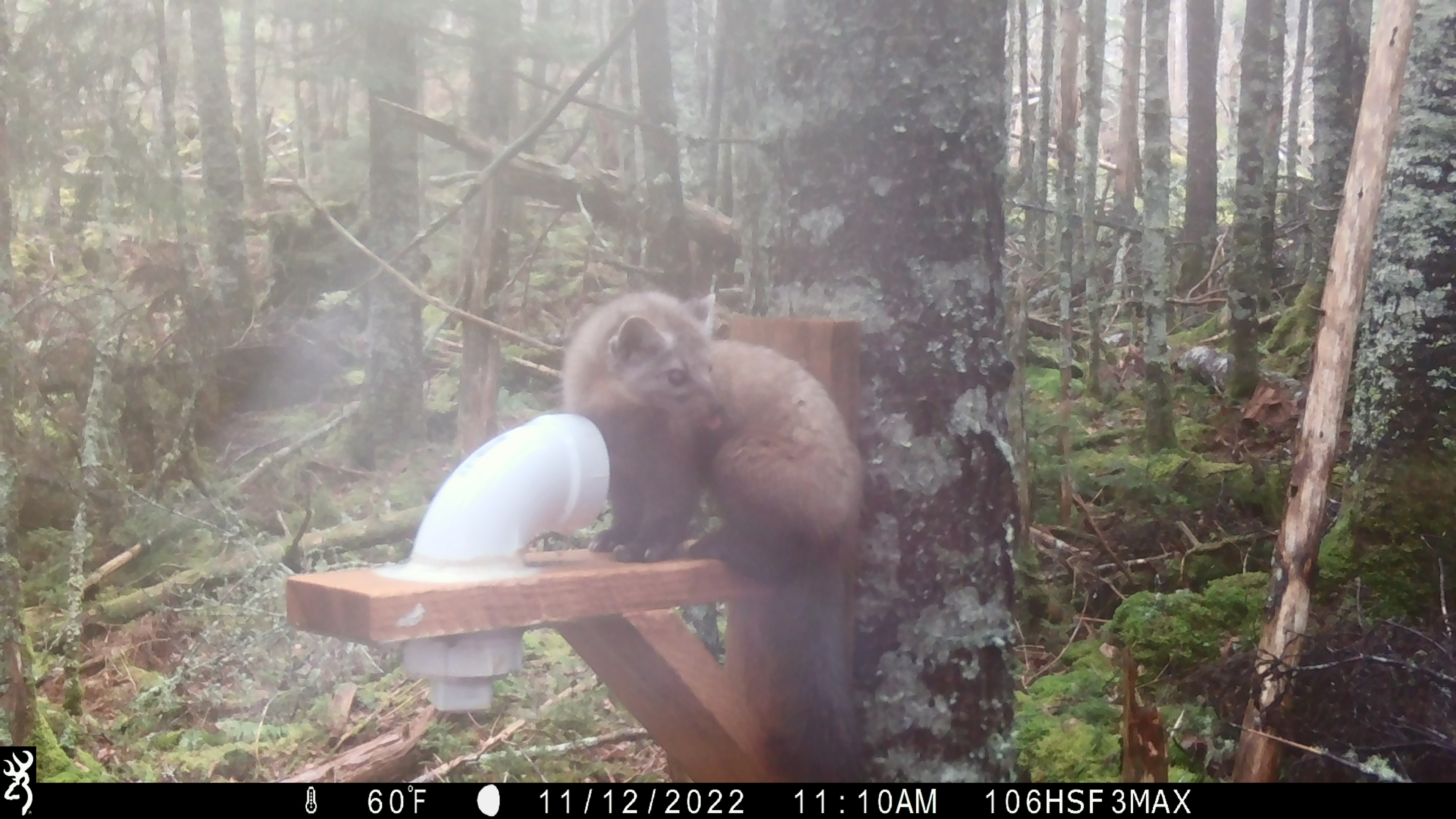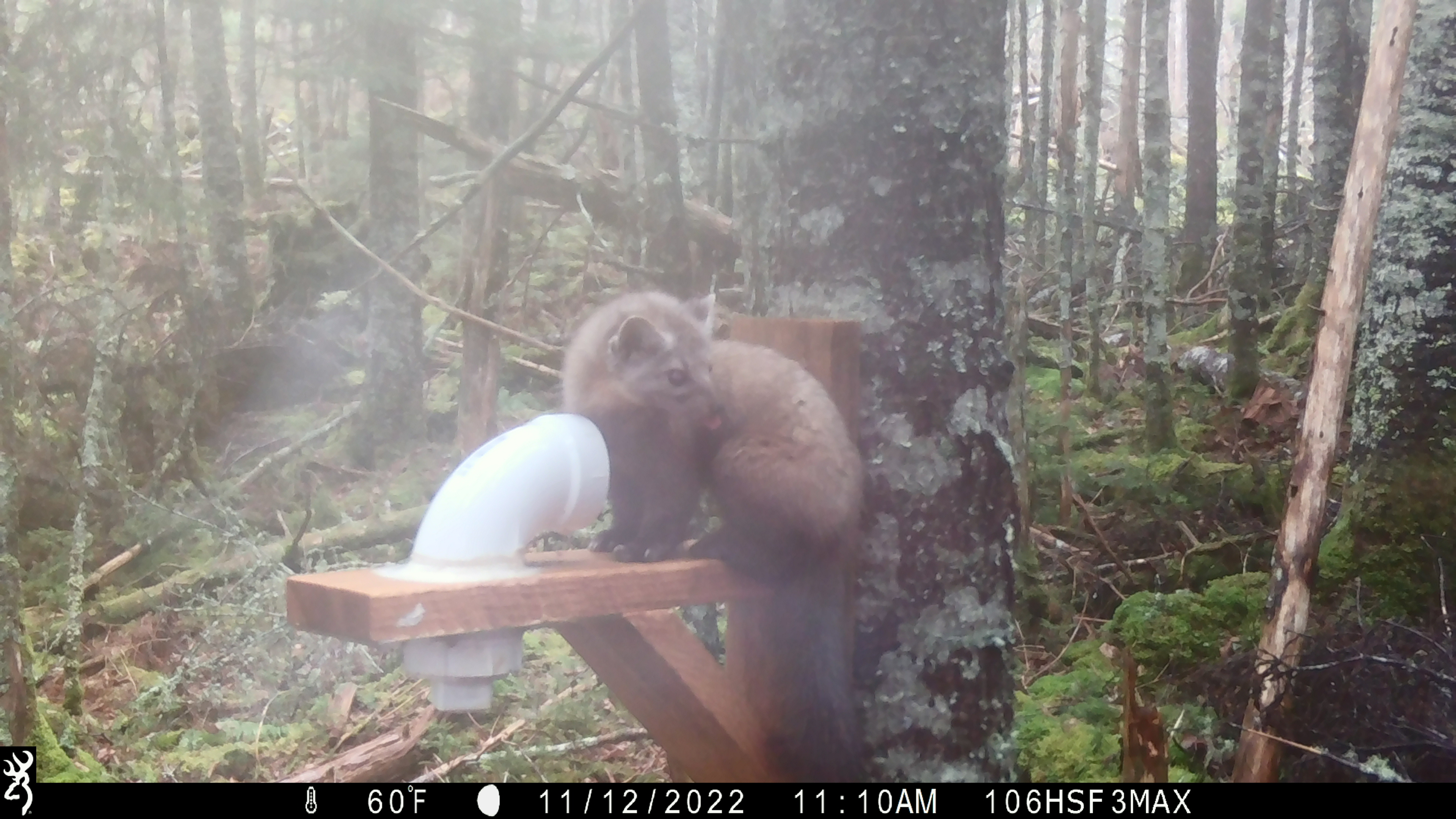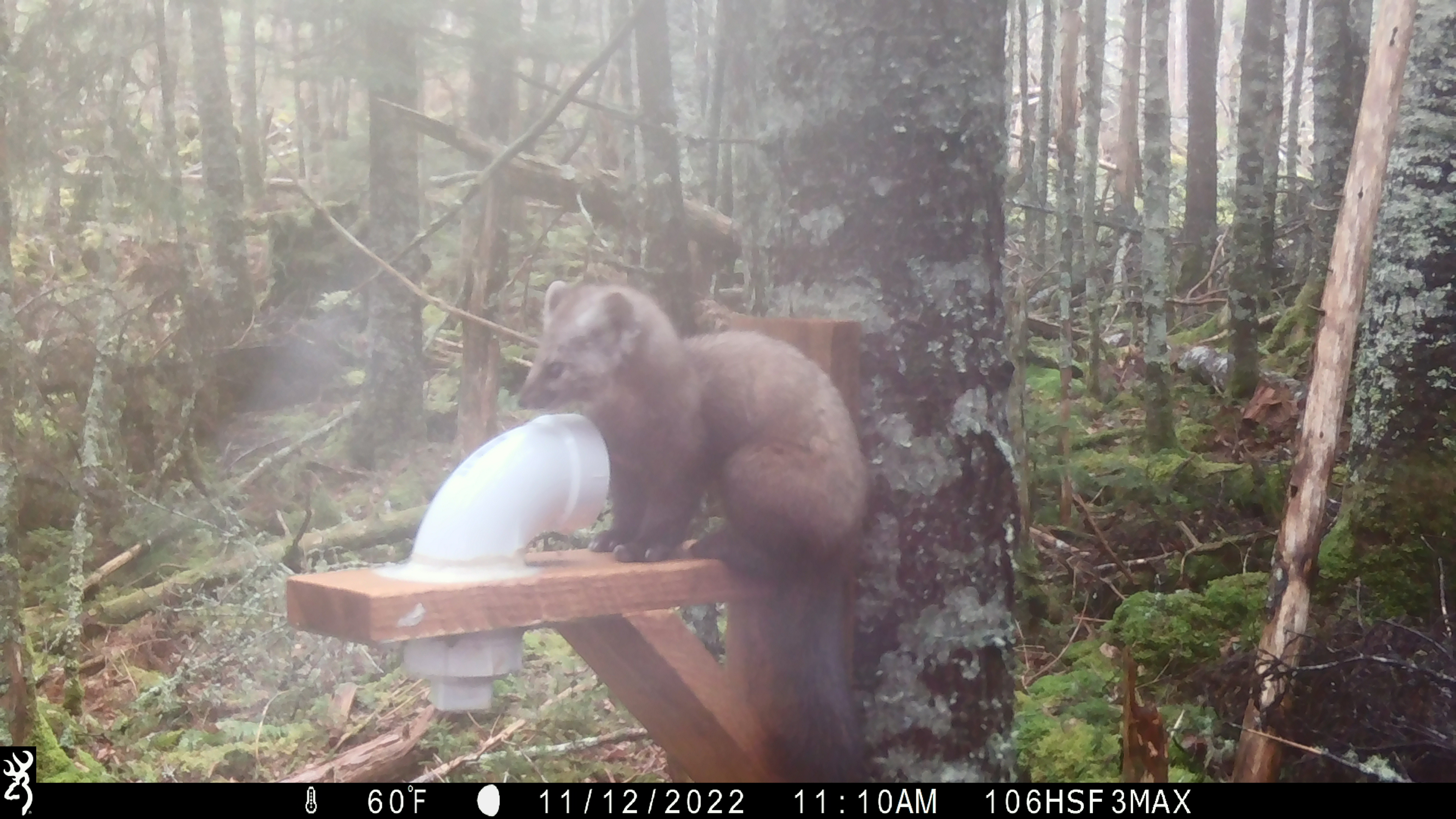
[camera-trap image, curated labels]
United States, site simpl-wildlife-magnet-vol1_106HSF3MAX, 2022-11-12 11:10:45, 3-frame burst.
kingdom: Animalia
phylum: Chordata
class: Mammalia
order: Carnivora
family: Mustelidae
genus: Martes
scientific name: Martes americana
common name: american marten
American marten (Martes americana).